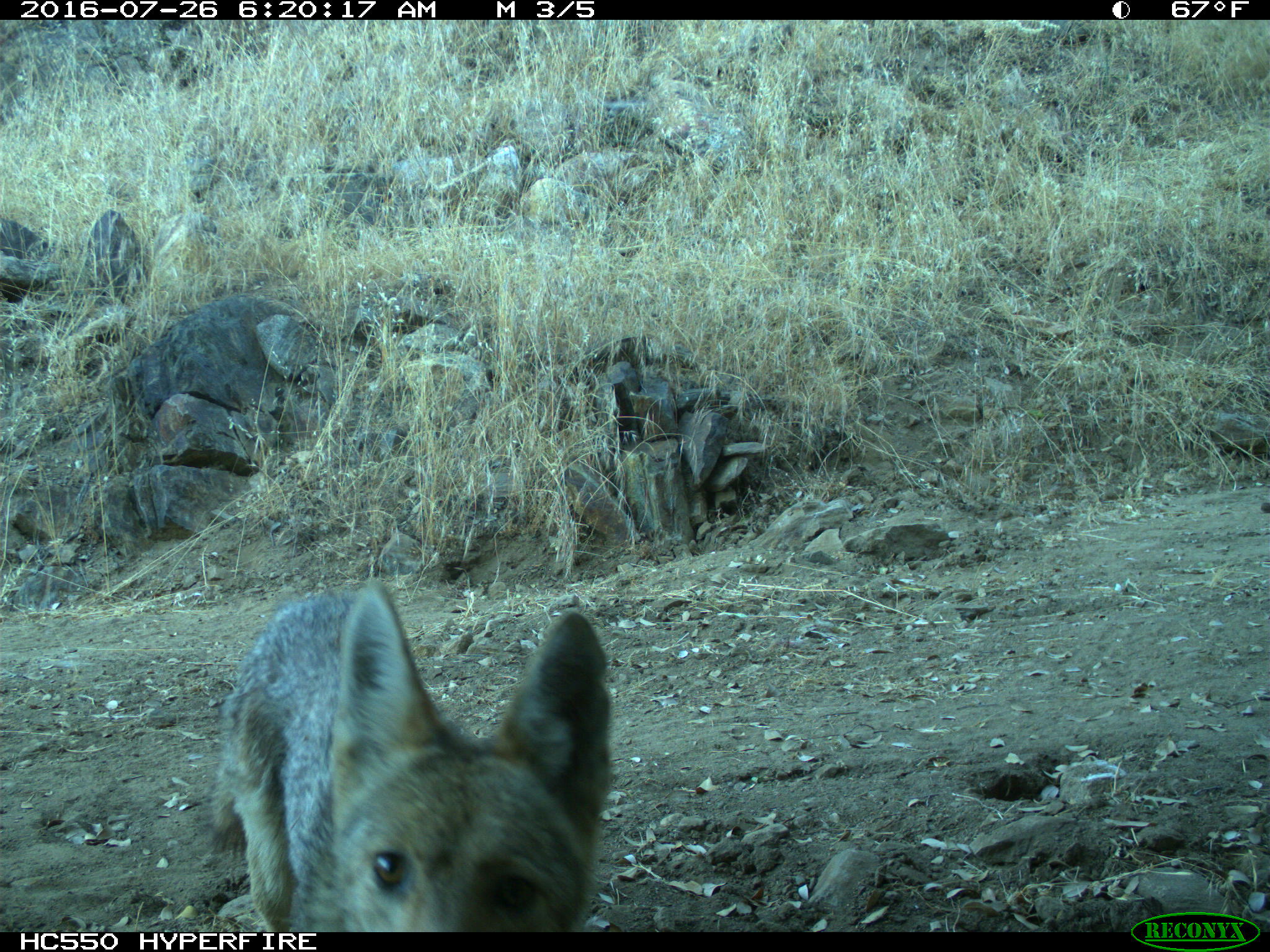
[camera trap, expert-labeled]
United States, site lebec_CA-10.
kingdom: Animalia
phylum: Chordata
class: Mammalia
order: Carnivora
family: Canidae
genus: Canis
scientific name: Canis latrans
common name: coyote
Canis latrans (coyote).